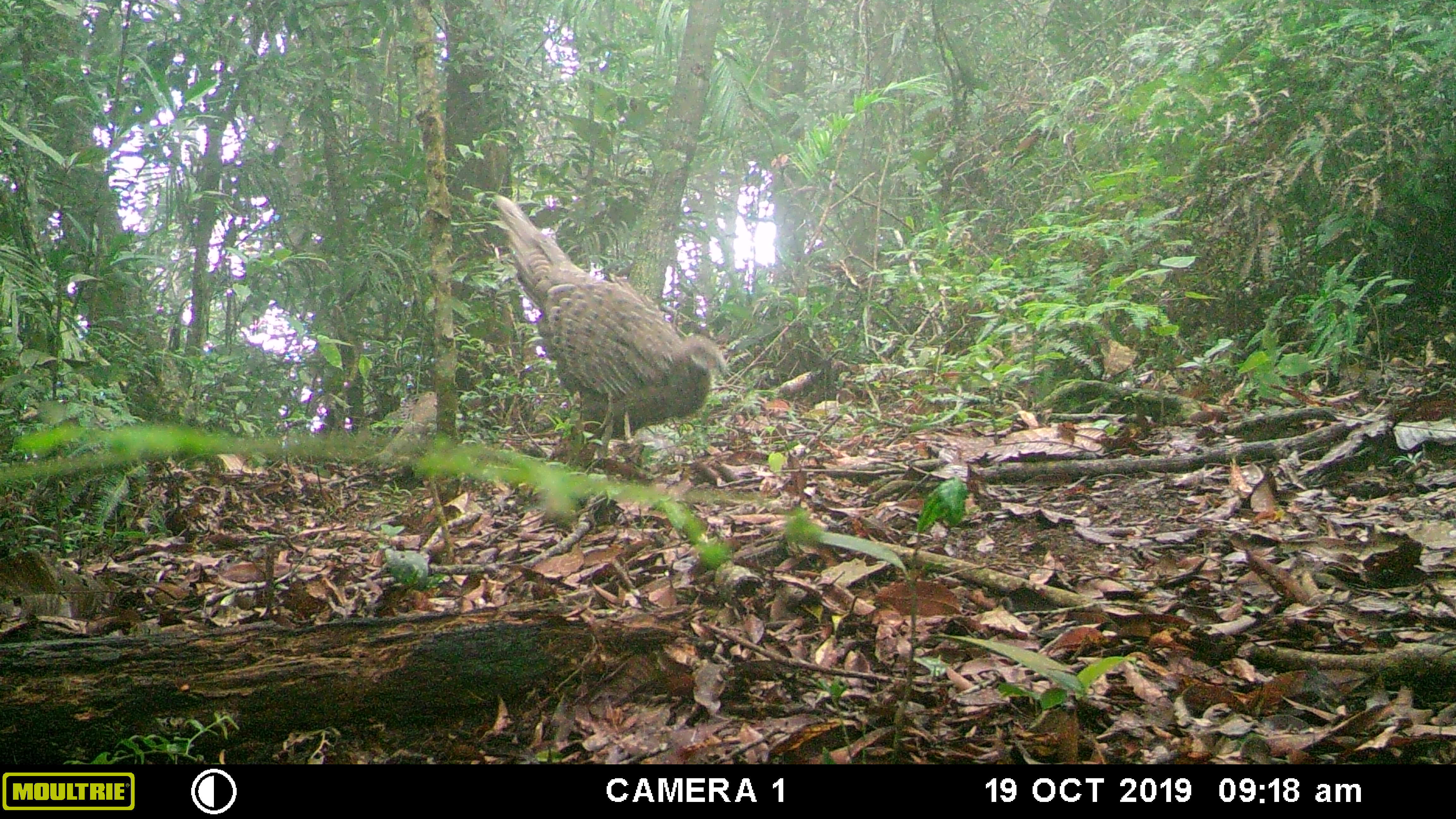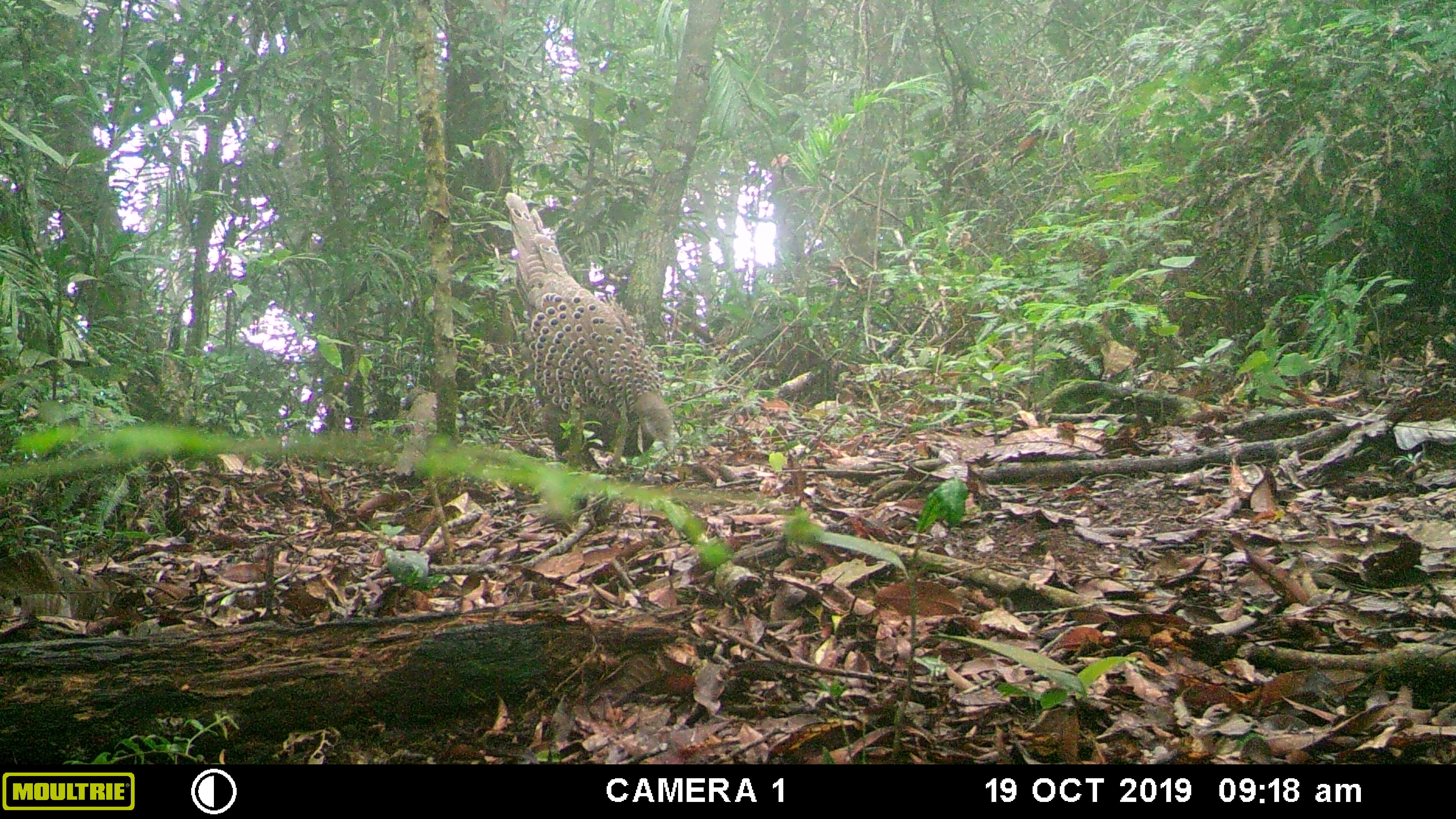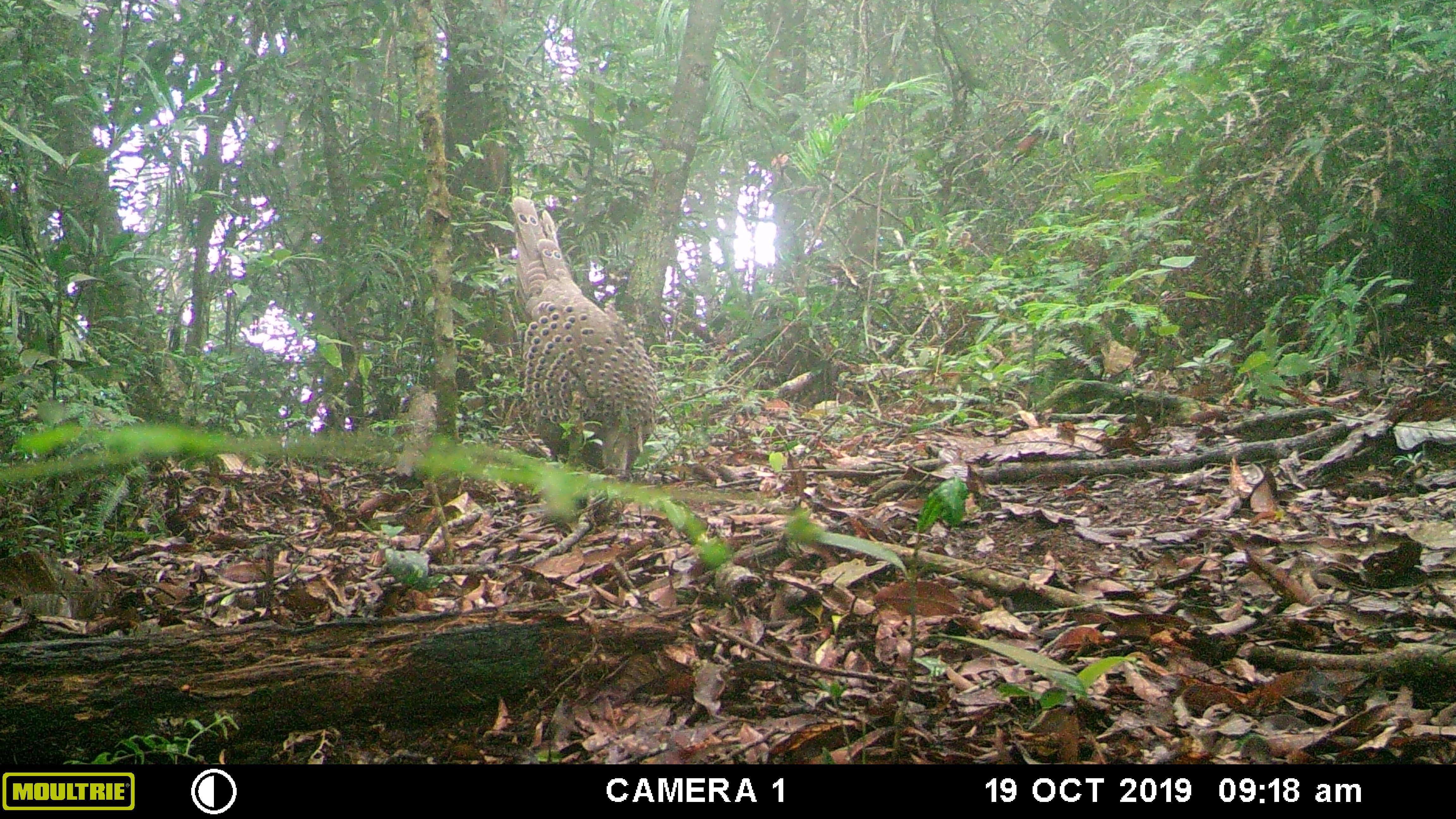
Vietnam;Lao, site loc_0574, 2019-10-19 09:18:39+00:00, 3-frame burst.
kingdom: Animalia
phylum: Chordata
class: Aves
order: Galliformes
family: Phasianidae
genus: Polyplectron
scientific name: Polyplectron bicalcaratum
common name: gray peacock-pheasant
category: grey peacock pheasant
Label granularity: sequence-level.